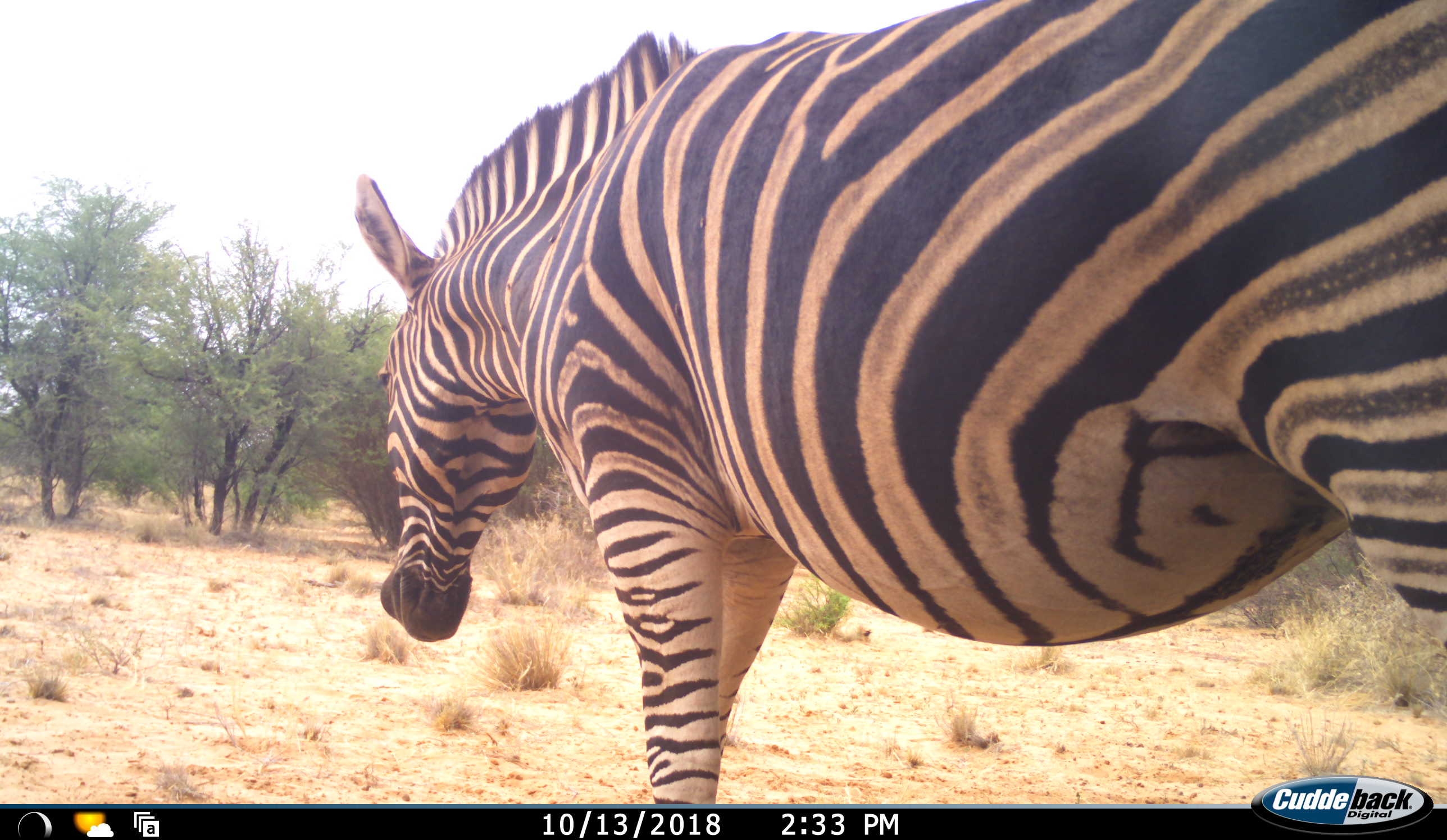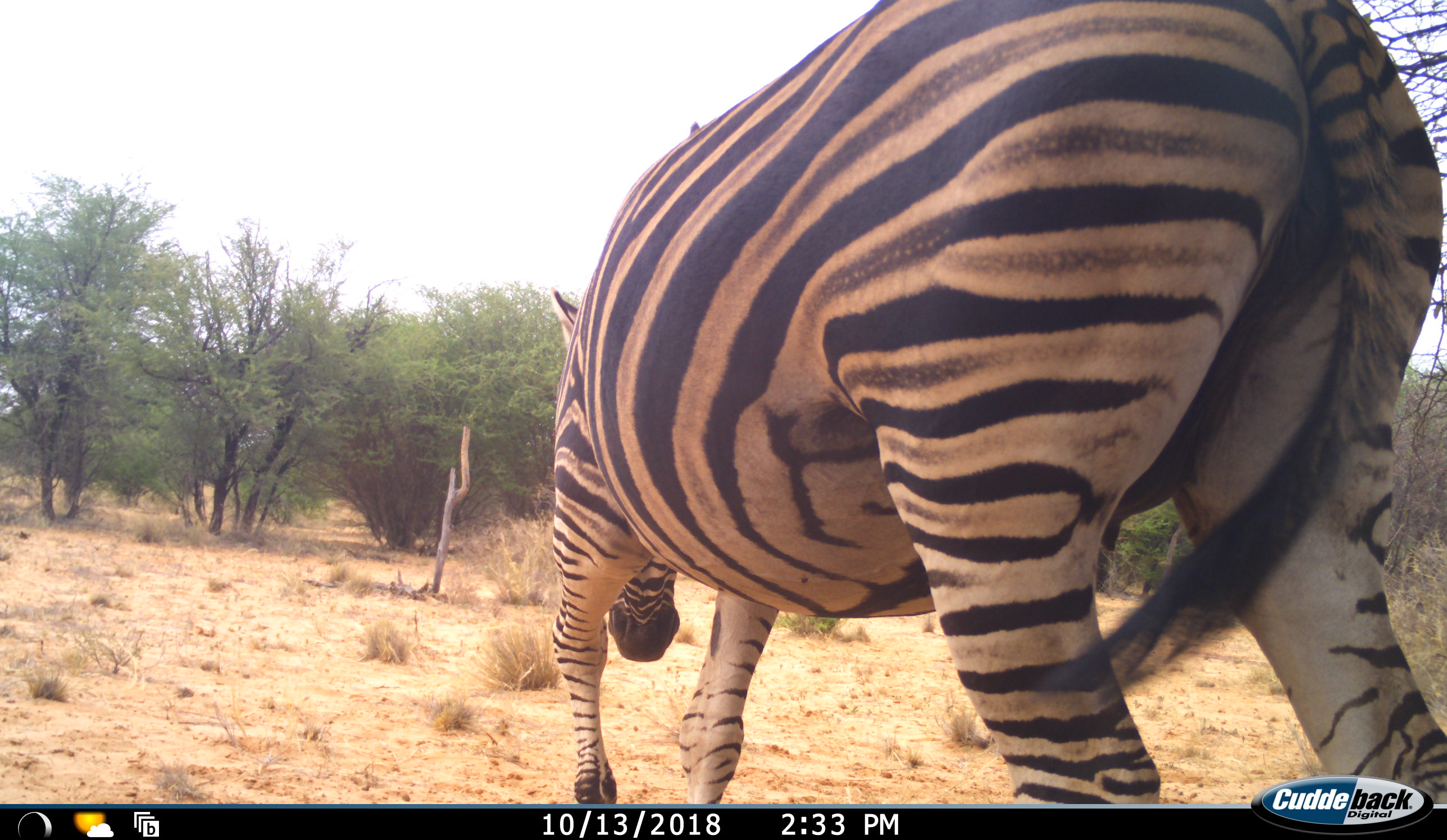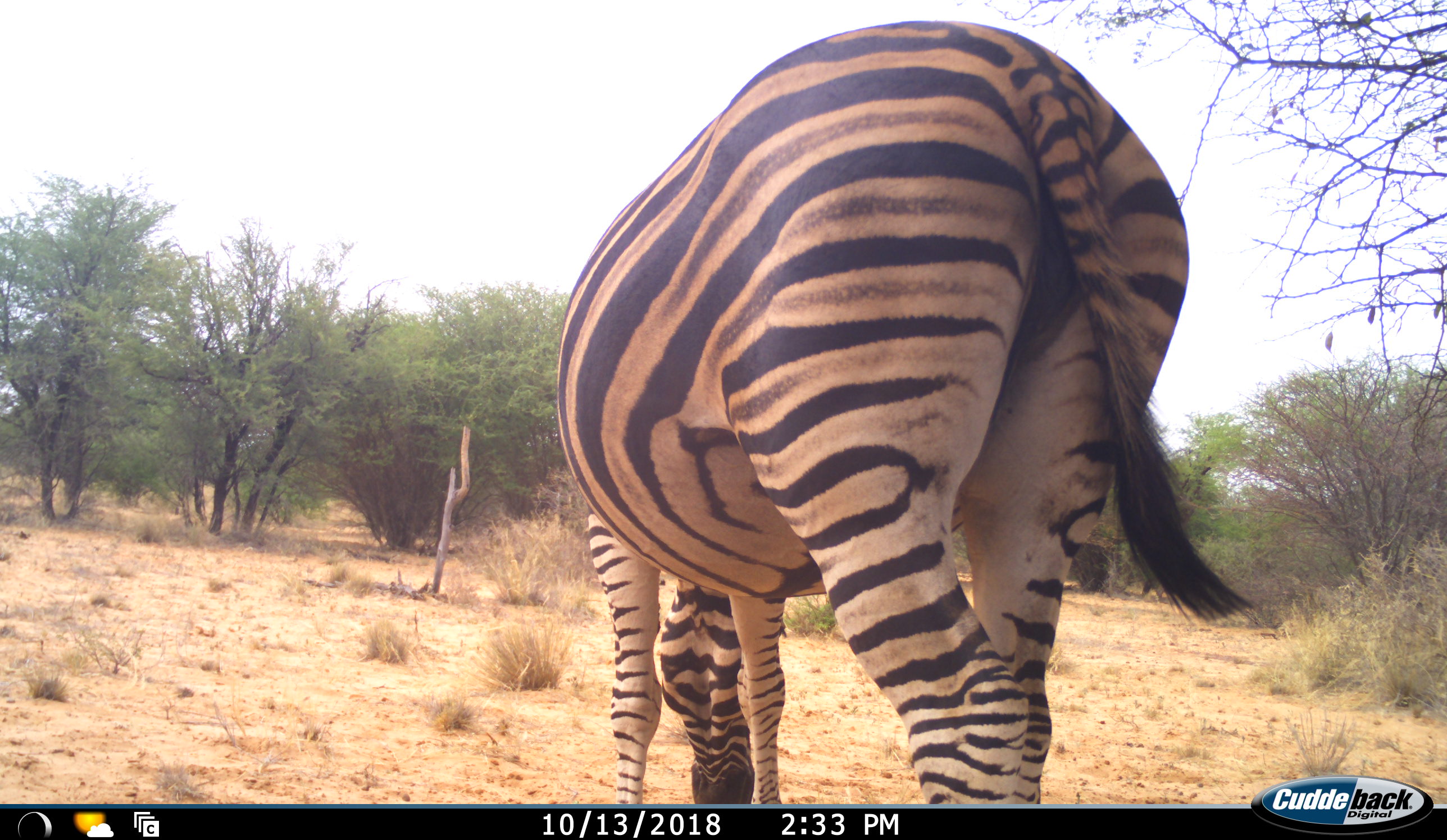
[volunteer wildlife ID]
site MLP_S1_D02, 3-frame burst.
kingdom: Animalia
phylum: Chordata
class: Mammalia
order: Perissodactyla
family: Equidae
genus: Equus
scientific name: Equus quagga burchellii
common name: burchell's zebra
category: zebraburchells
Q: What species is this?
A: Zebraburchells (burchell's zebra) (Equus quagga burchellii).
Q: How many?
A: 1.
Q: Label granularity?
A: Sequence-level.